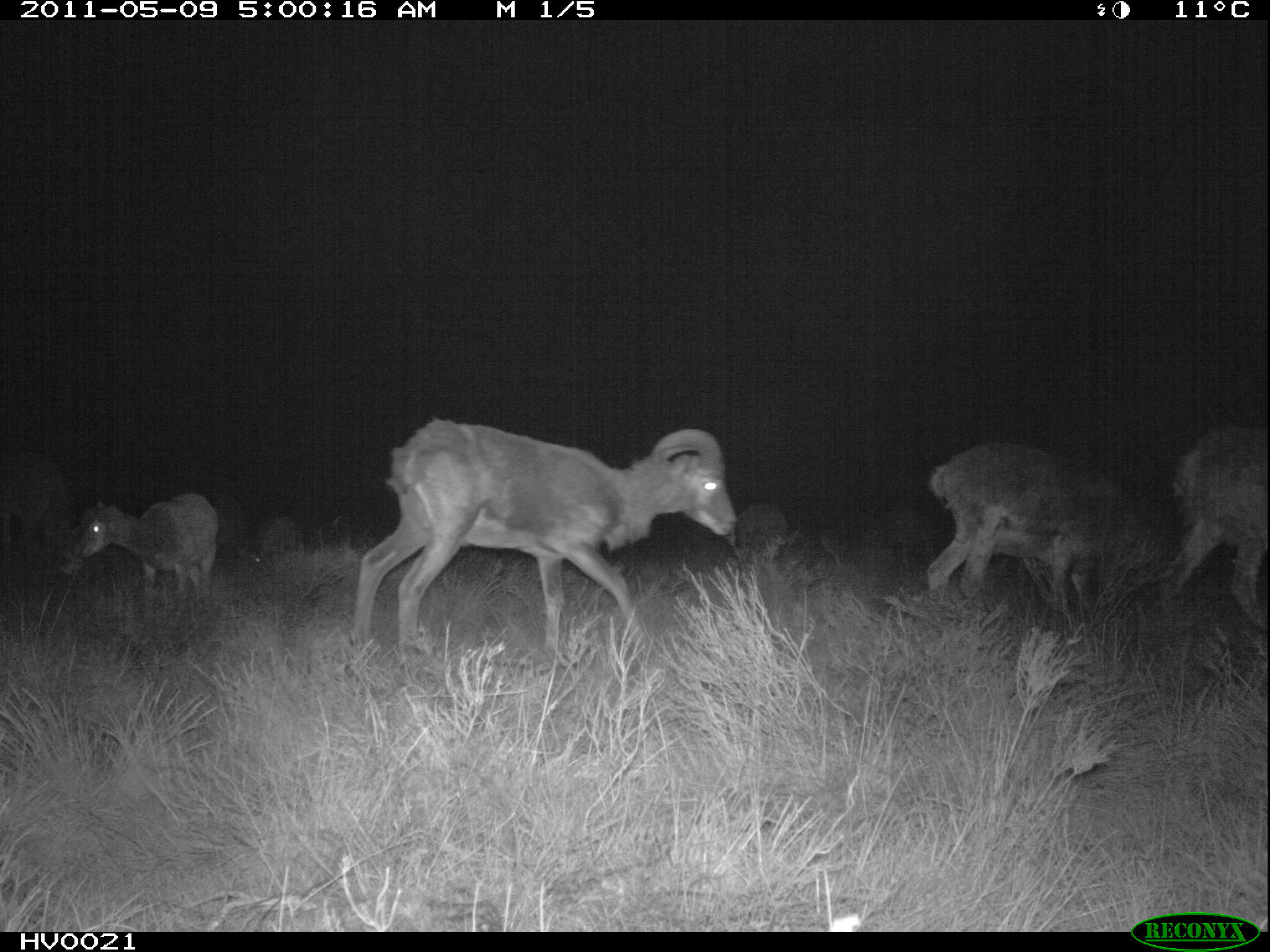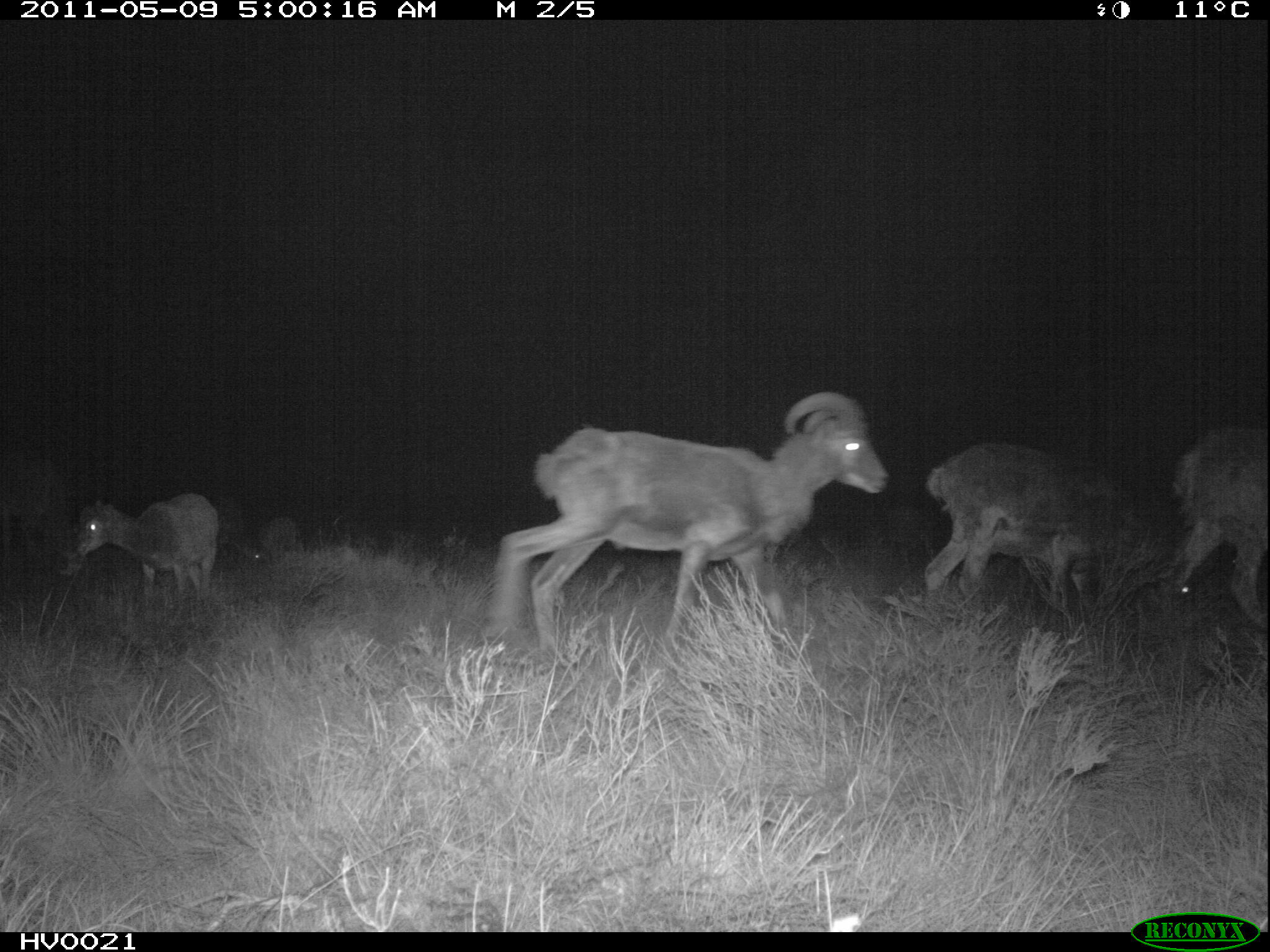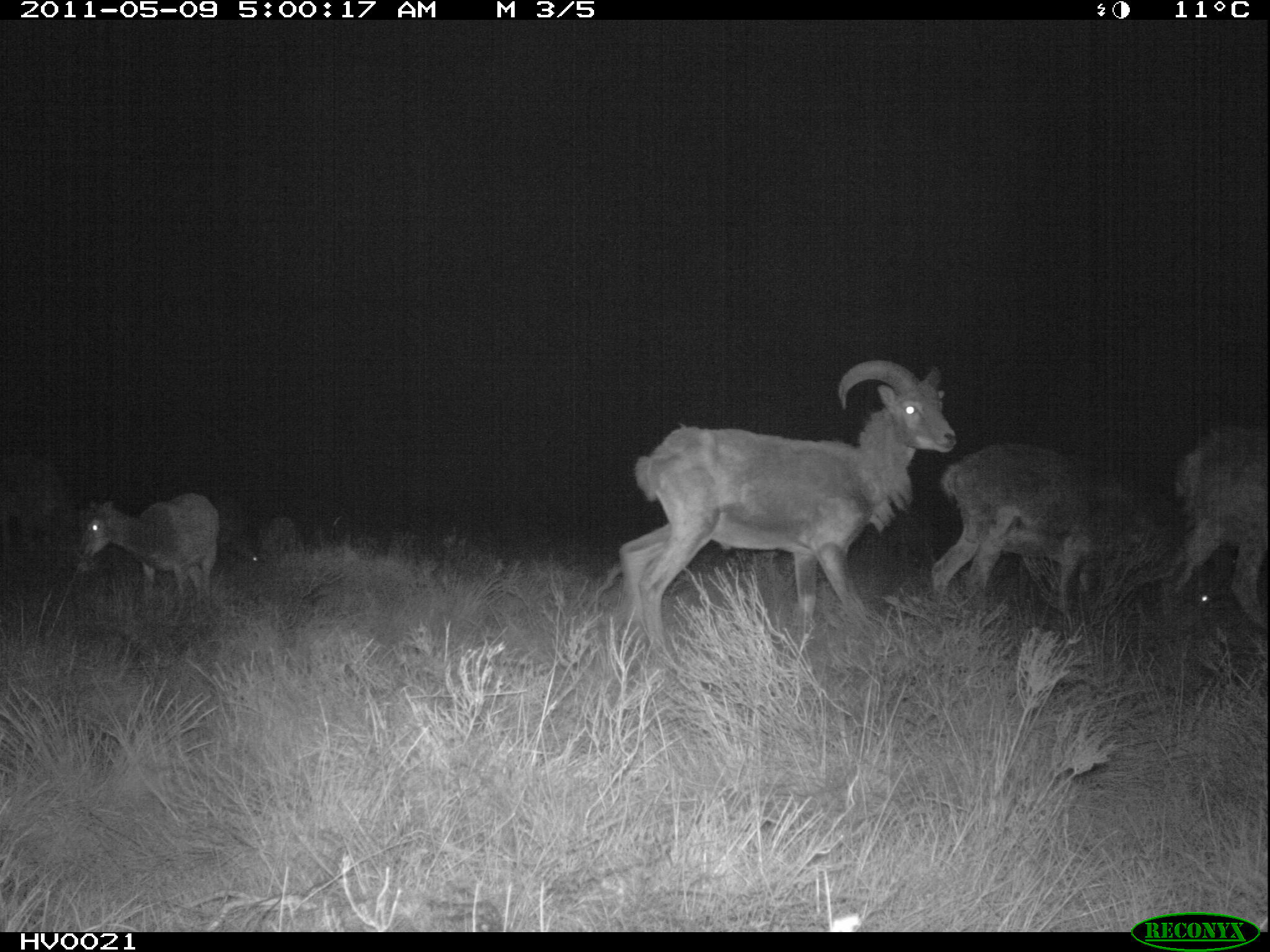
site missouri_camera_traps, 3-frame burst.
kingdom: Animalia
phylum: Chordata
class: Mammalia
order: Artiodactyla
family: Bovidae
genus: Ovis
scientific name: Ovis ammon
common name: mouflon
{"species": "mouflon (Ovis ammon)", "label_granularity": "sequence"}